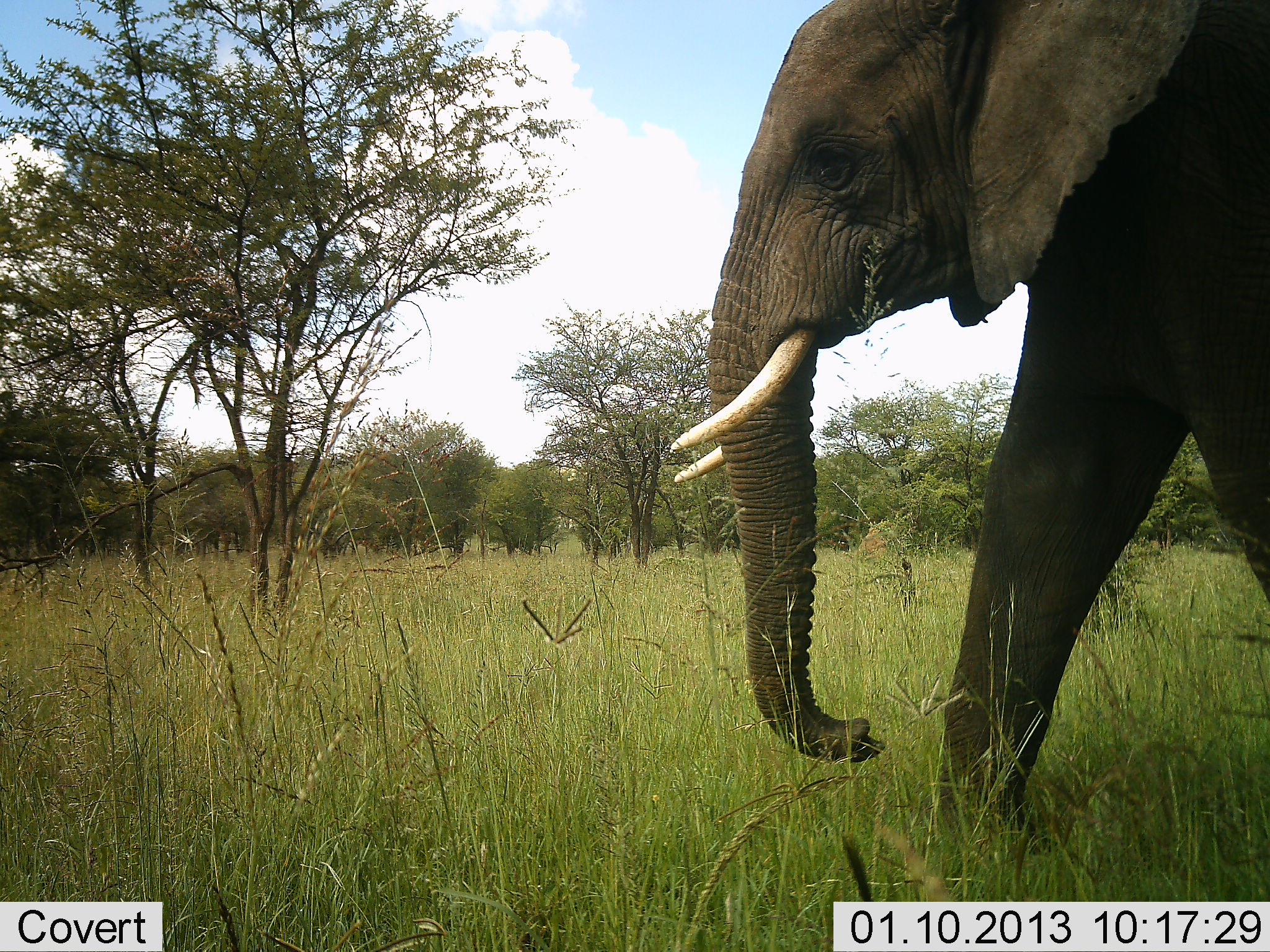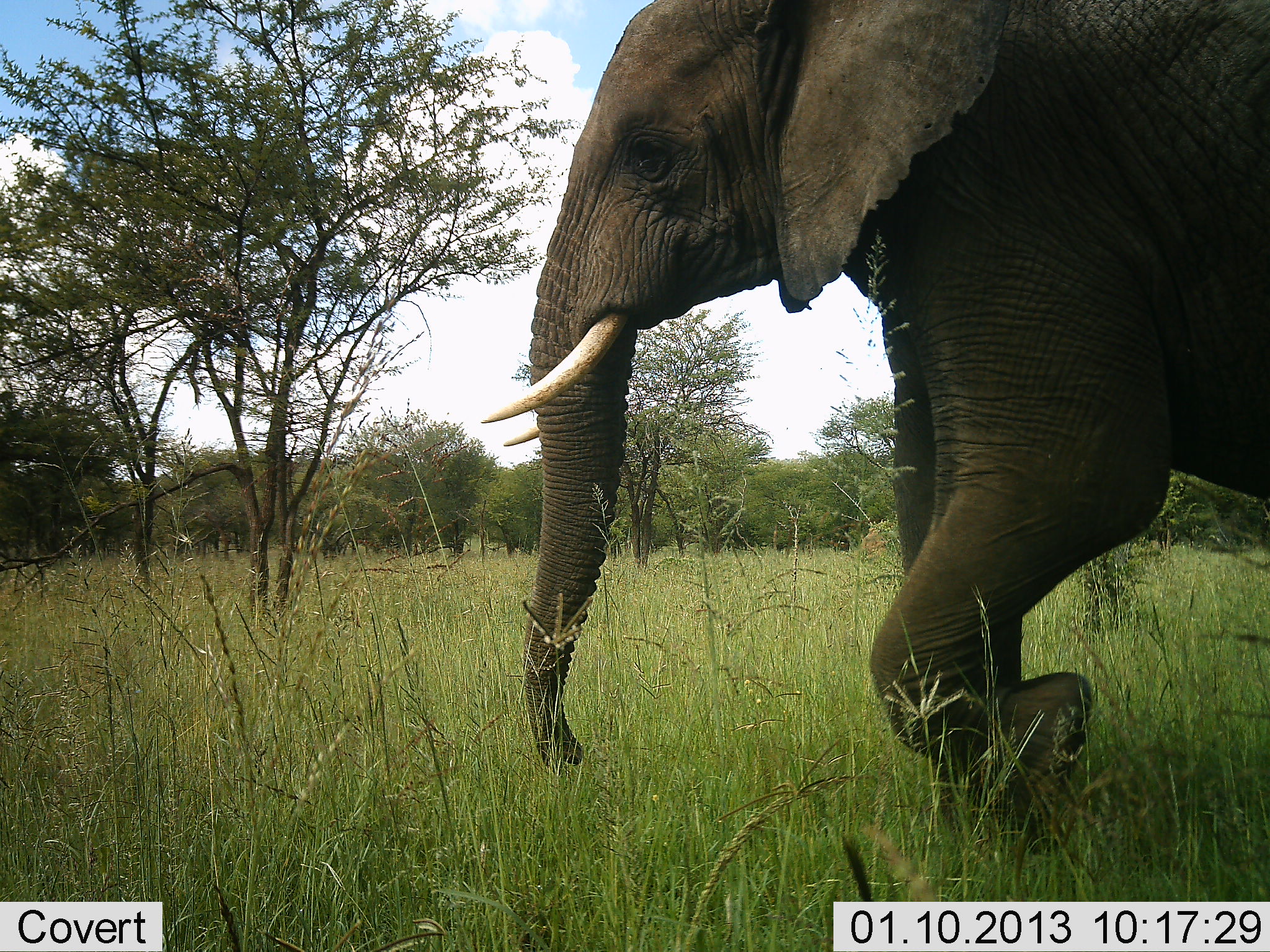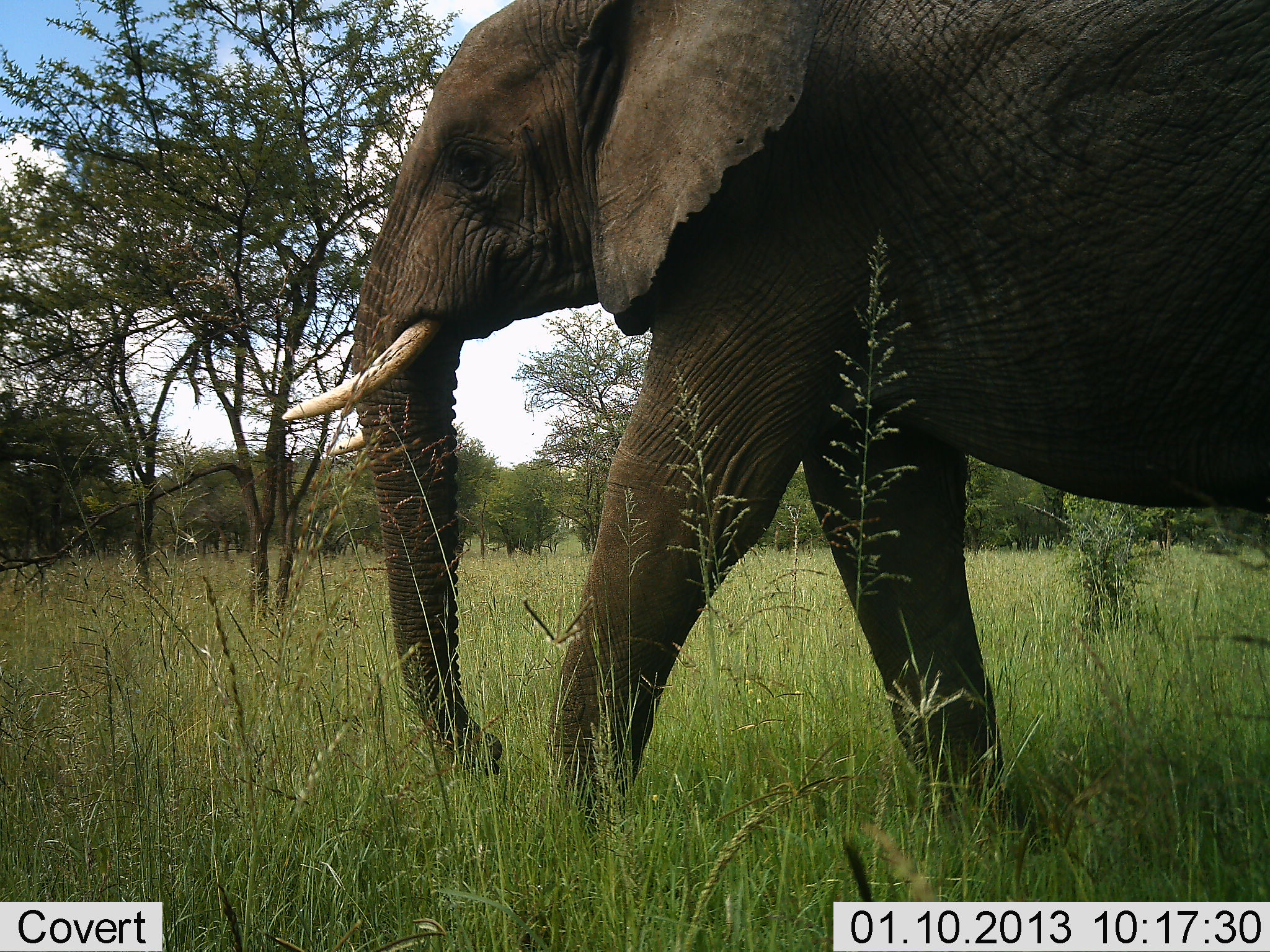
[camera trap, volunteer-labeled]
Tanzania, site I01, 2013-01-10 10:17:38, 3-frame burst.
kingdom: Animalia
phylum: Chordata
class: Mammalia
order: Proboscidea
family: Elephantidae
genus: Loxodonta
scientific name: Loxodonta africana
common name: african bush elephant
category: elephant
Elephant (african bush elephant) (Loxodonta africana), count 1. Behavior (volunteer vote fractions): standing 9%, resting 0%, moving 96%, interacting 0%. Young present (vote fraction): 0%. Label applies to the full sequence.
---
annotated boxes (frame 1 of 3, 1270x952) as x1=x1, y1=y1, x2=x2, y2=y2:
animal: x1=671, y1=0, x2=1270, y2=829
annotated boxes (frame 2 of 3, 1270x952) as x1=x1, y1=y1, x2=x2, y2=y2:
animal: x1=481, y1=0, x2=1270, y2=855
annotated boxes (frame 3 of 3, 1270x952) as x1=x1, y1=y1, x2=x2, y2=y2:
animal: x1=280, y1=0, x2=1270, y2=828